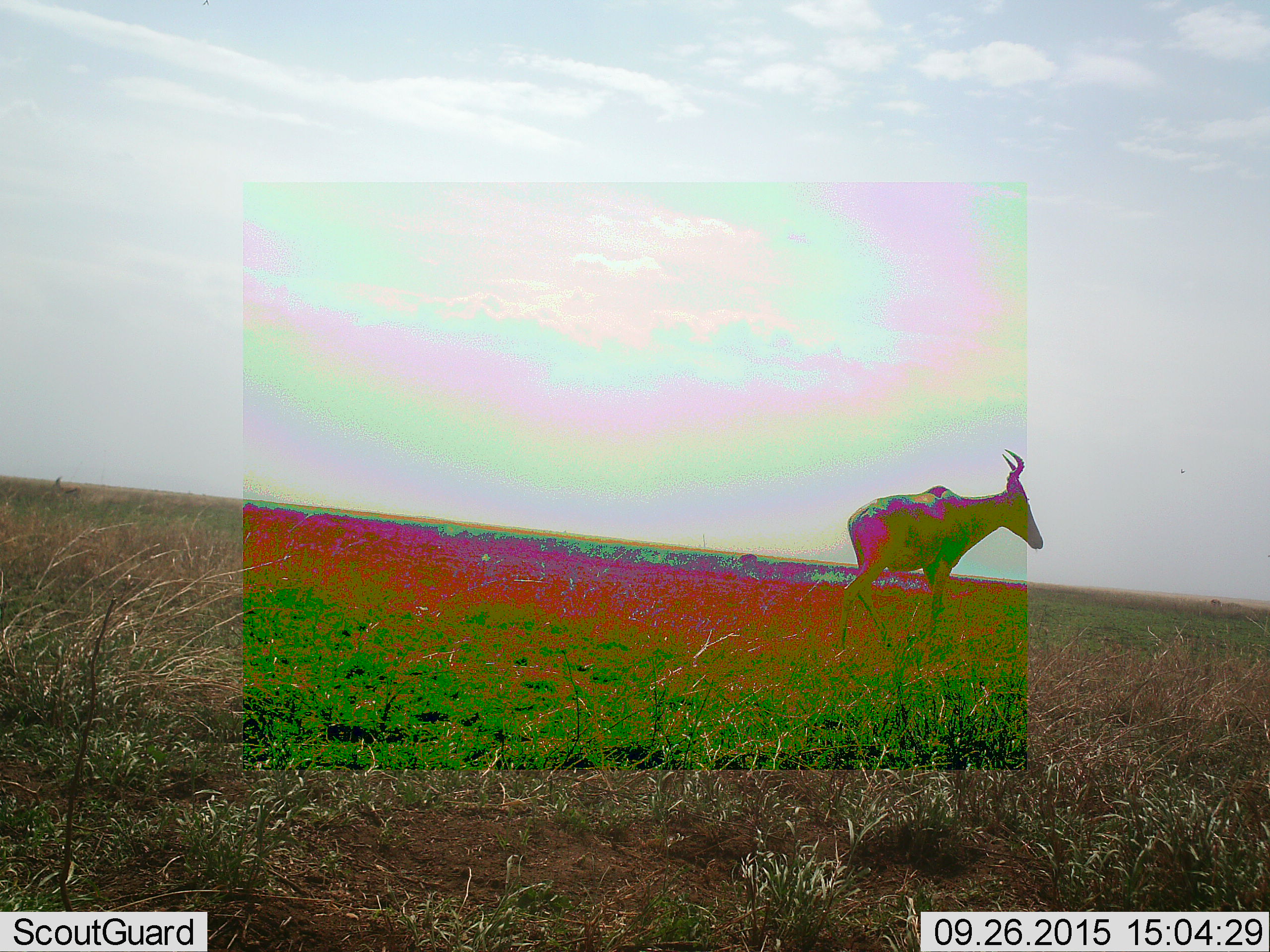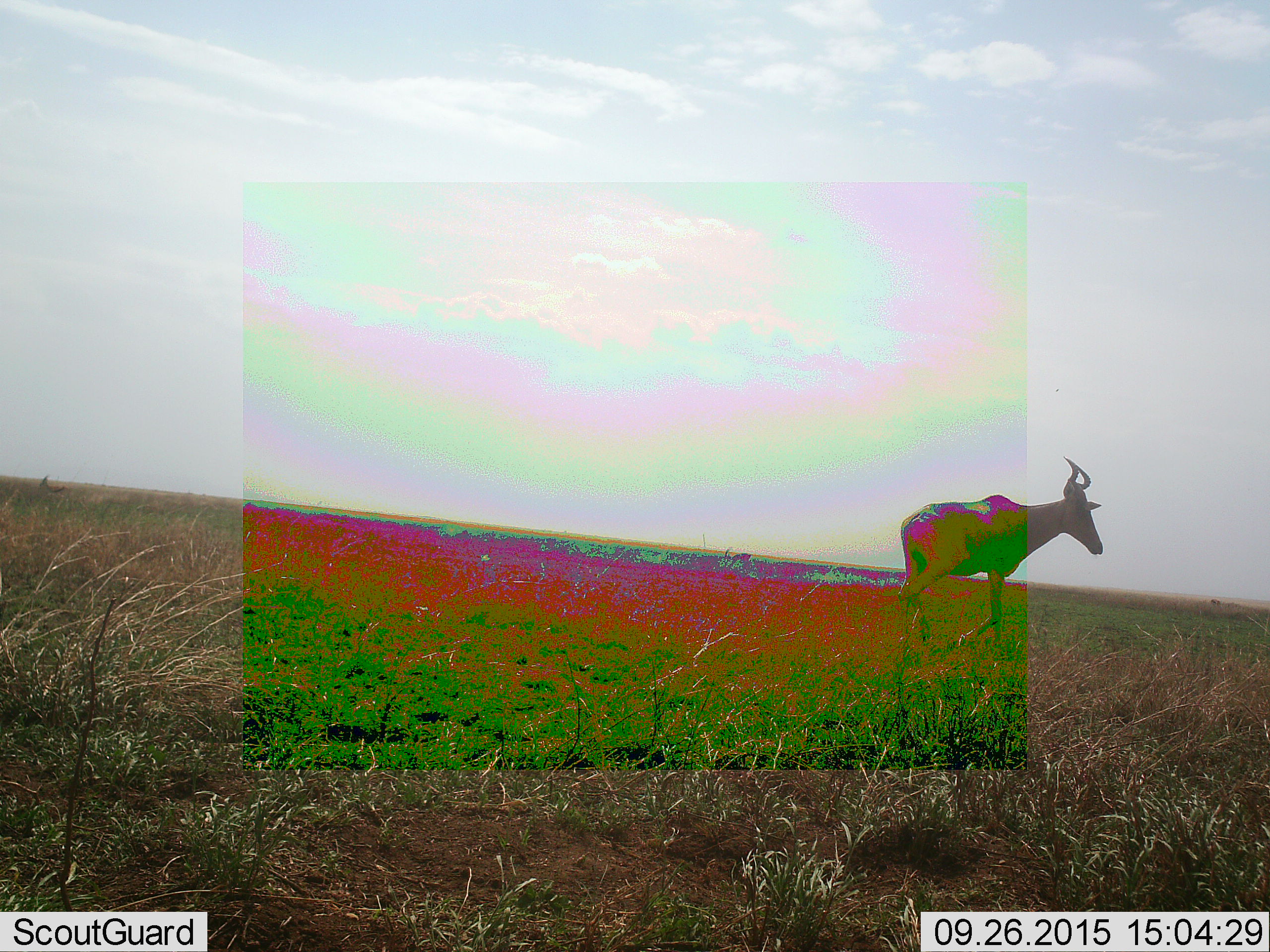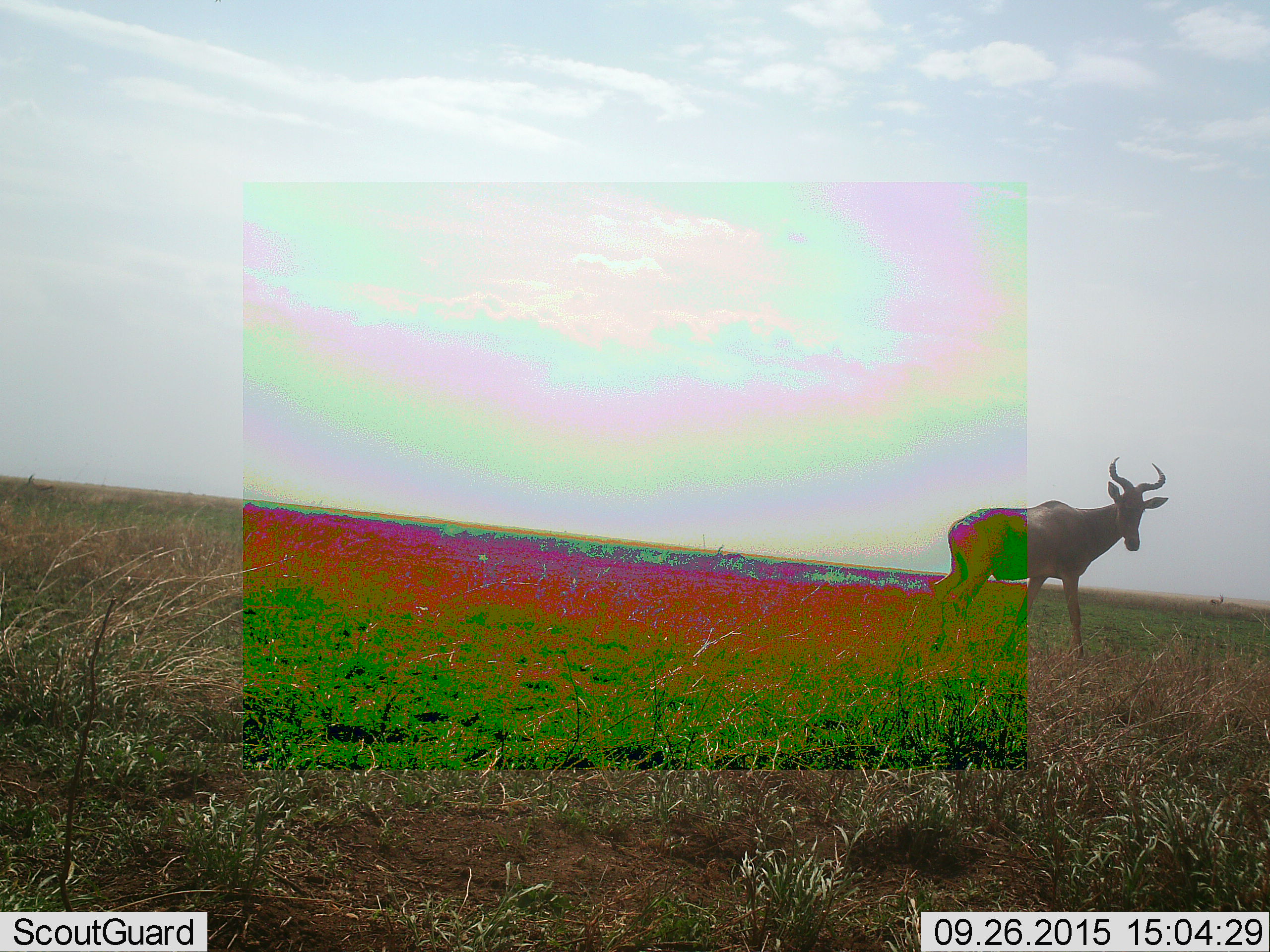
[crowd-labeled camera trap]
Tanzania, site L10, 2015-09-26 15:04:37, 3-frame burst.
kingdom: Animalia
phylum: Chordata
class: Mammalia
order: Artiodactyla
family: Bovidae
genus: Alcelaphus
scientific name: Alcelaphus buselaphus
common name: hartebeest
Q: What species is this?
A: Hartebeest (Alcelaphus buselaphus).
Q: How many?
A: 1.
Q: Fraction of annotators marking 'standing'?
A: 12%.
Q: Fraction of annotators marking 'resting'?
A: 0%.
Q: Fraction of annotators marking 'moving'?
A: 88%.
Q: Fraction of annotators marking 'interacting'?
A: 0%.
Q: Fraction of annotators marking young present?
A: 0%.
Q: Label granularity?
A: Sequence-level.